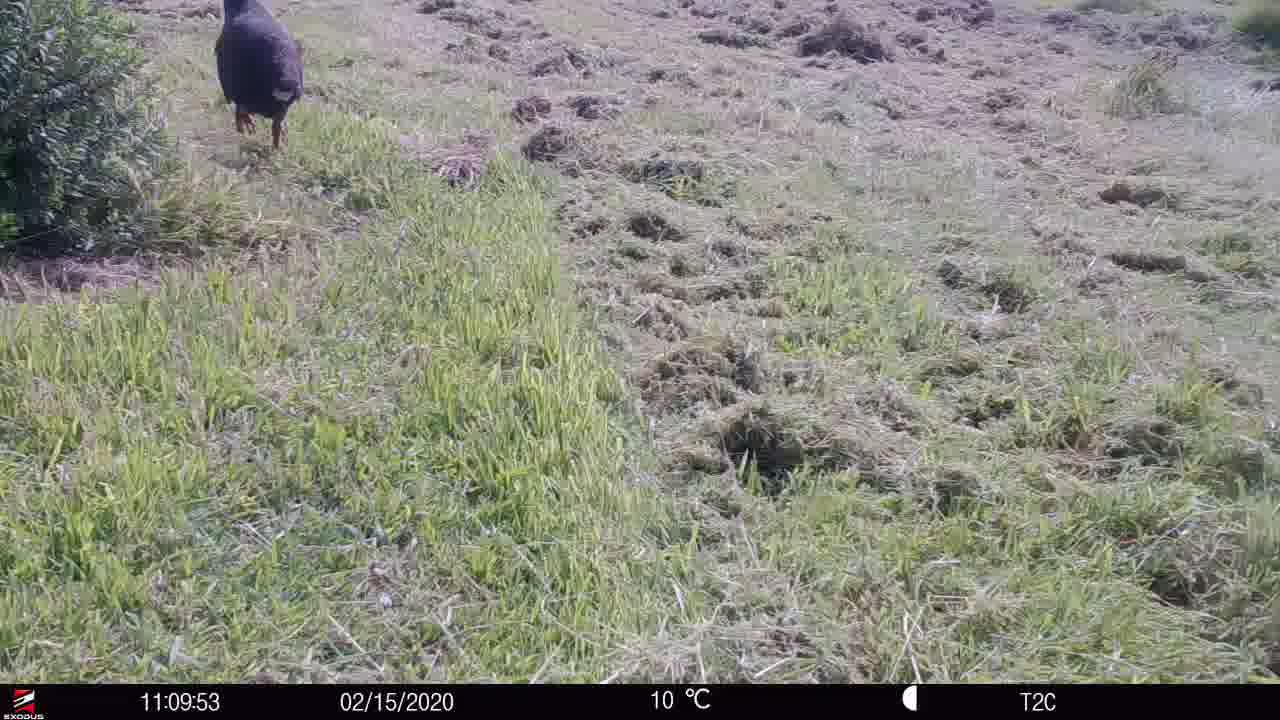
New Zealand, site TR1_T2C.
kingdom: Animalia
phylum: Chordata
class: Aves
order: Gruiformes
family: Rallidae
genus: Porphyrio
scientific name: Porphyrio mantelli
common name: takahe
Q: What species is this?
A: Takahe (Porphyrio mantelli).